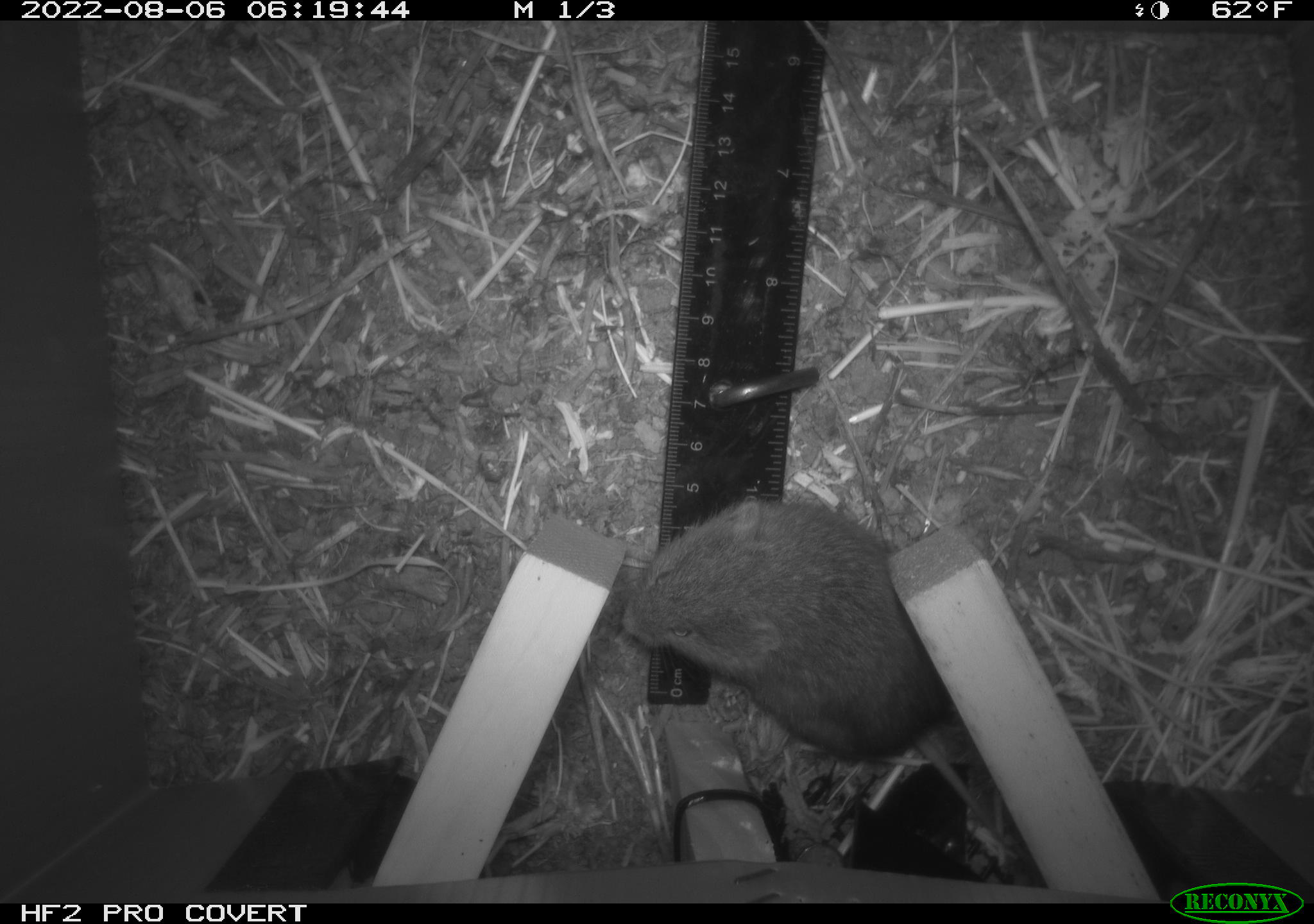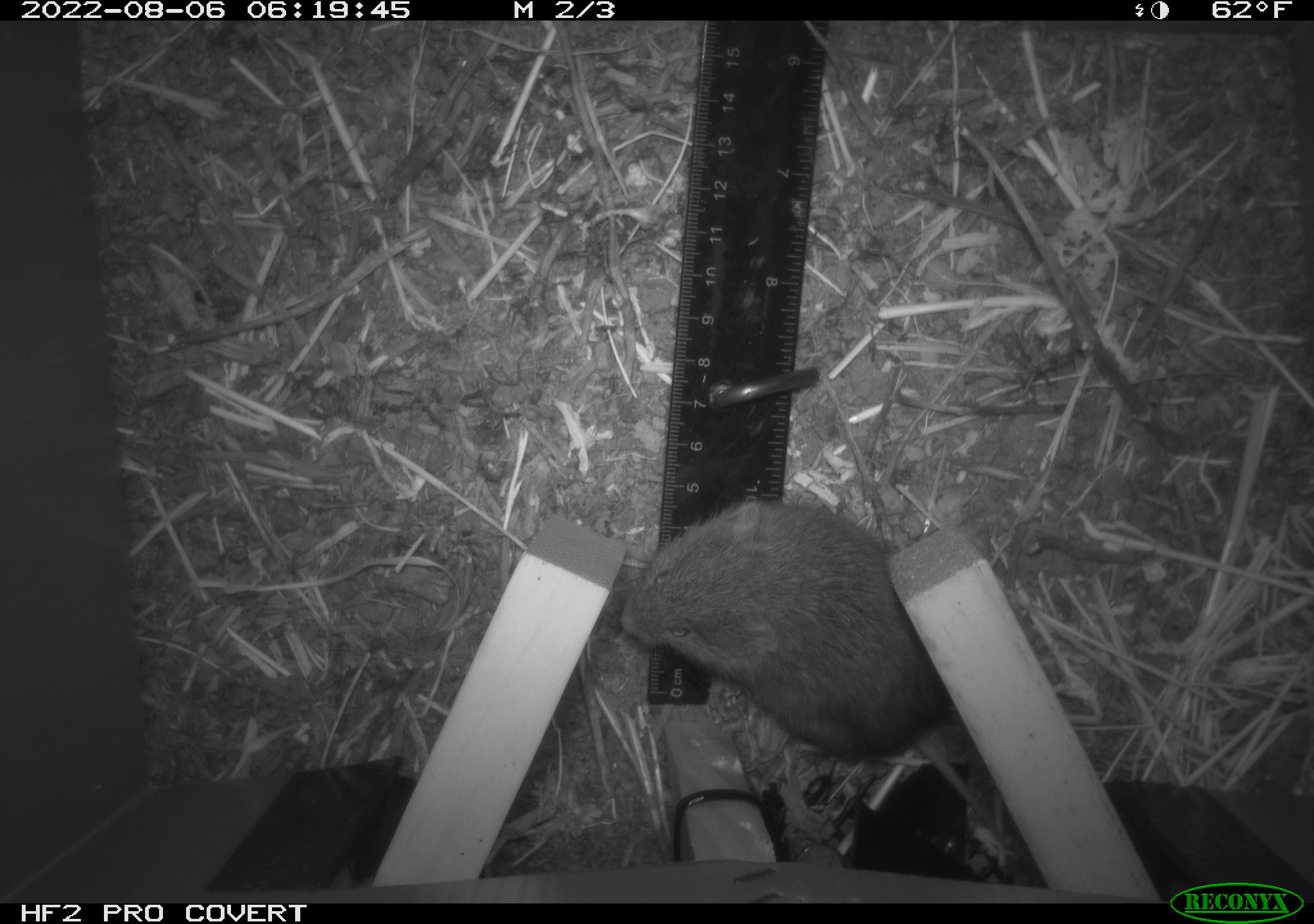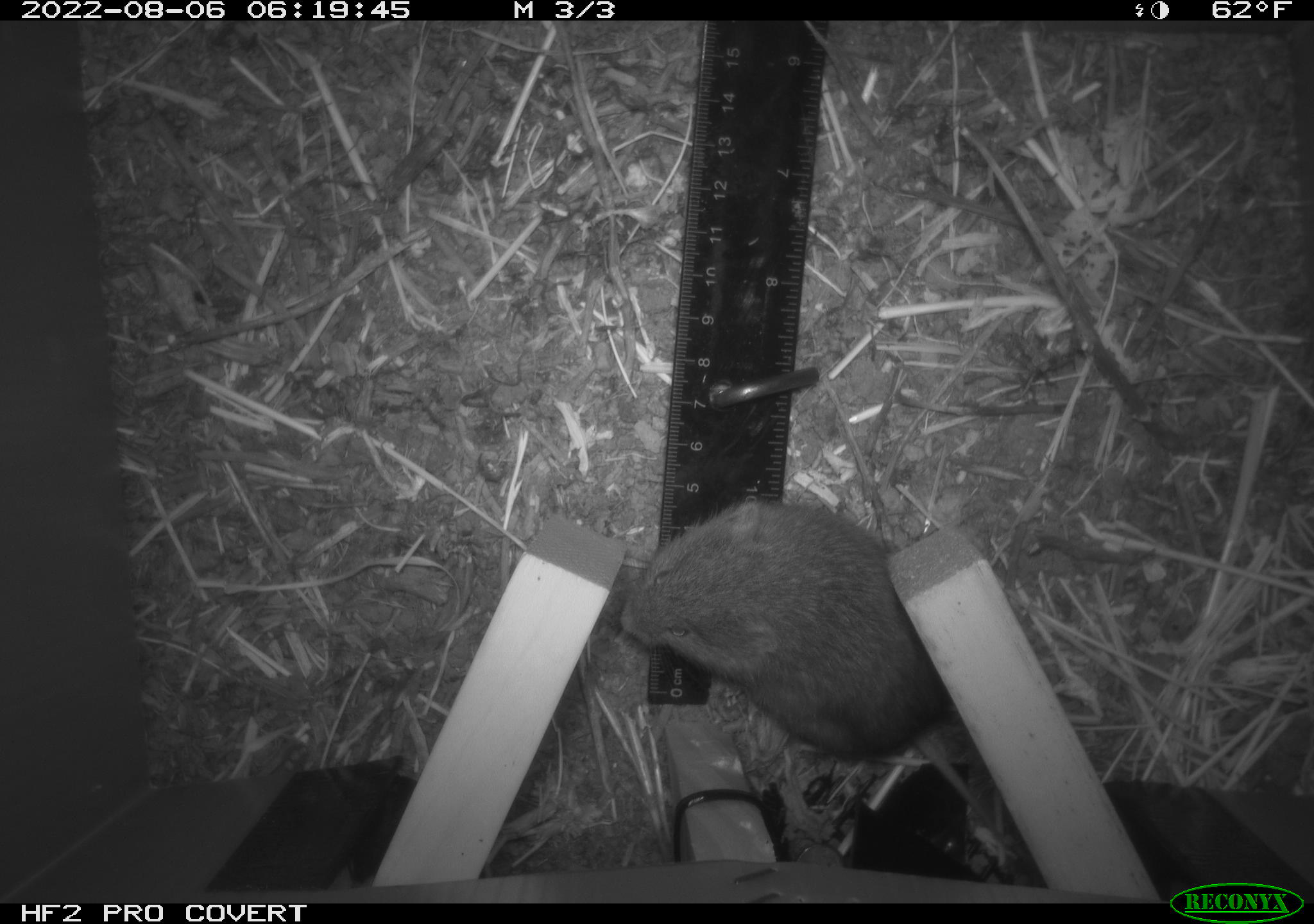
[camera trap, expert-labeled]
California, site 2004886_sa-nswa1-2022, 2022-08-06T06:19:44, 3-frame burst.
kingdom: Animalia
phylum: Chordata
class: Mammalia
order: Rodentia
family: Cricetidae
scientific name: Cricetidae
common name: hamsters, voles, lemmings, and allies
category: cricetidae family